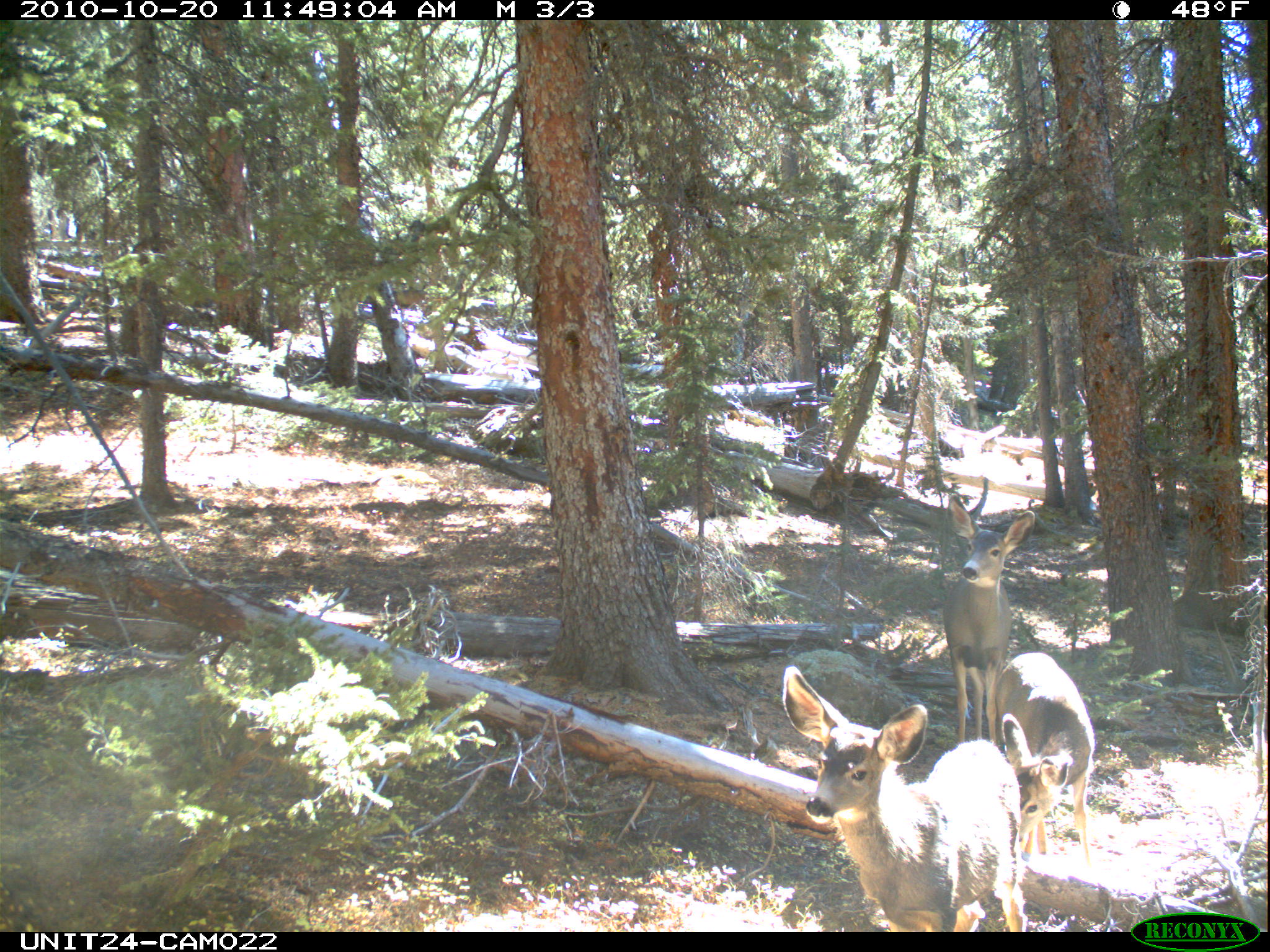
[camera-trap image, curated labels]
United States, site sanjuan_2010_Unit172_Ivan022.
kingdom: Animalia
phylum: Chordata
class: Mammalia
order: Artiodactyla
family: Cervidae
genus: Odocoileus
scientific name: Odocoileus hemionus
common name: mule deer